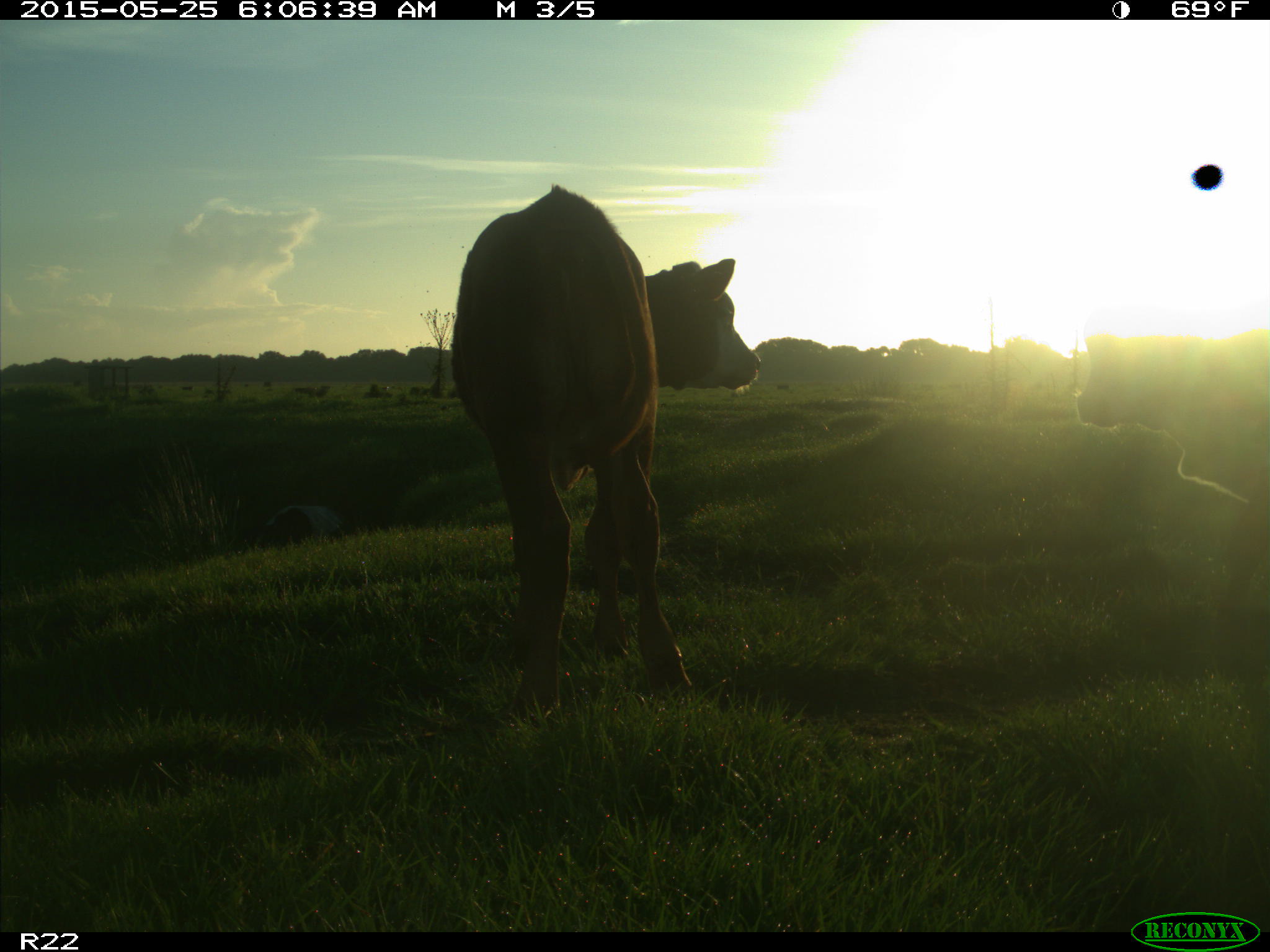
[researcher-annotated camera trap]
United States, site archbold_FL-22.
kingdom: Animalia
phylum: Chordata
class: Mammalia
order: Artiodactyla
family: Bovidae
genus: Bos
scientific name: Bos taurus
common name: domestic cow